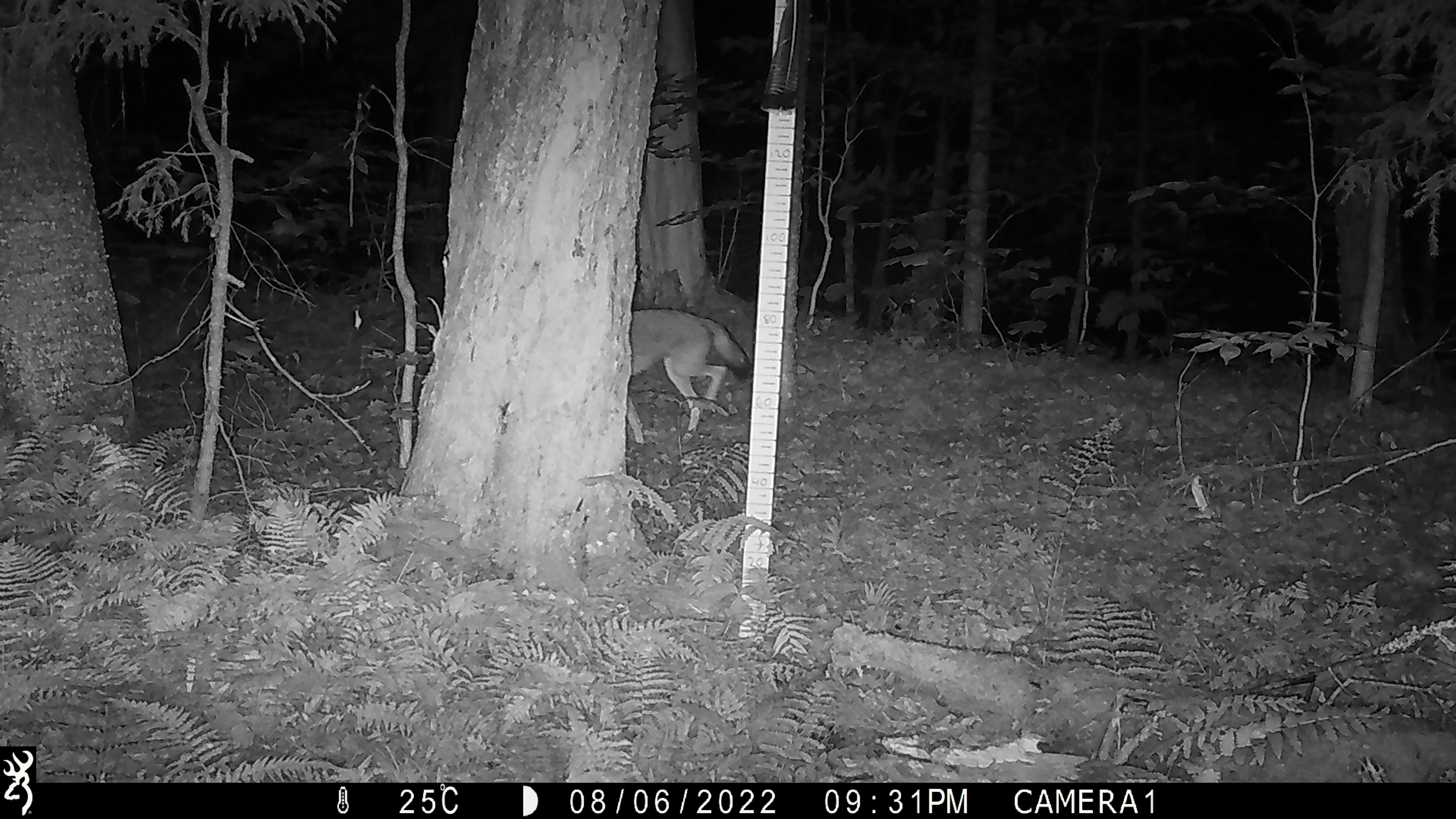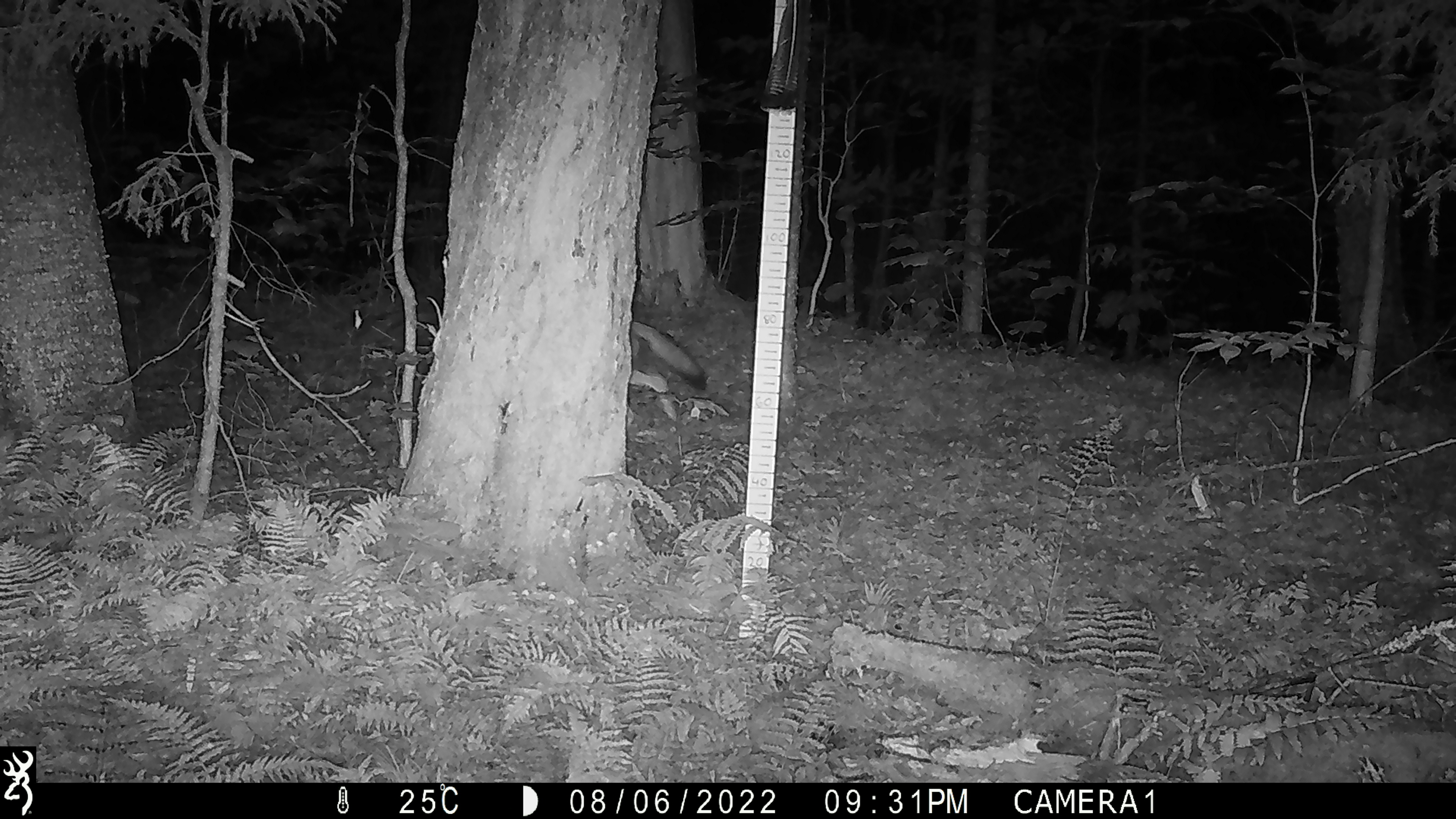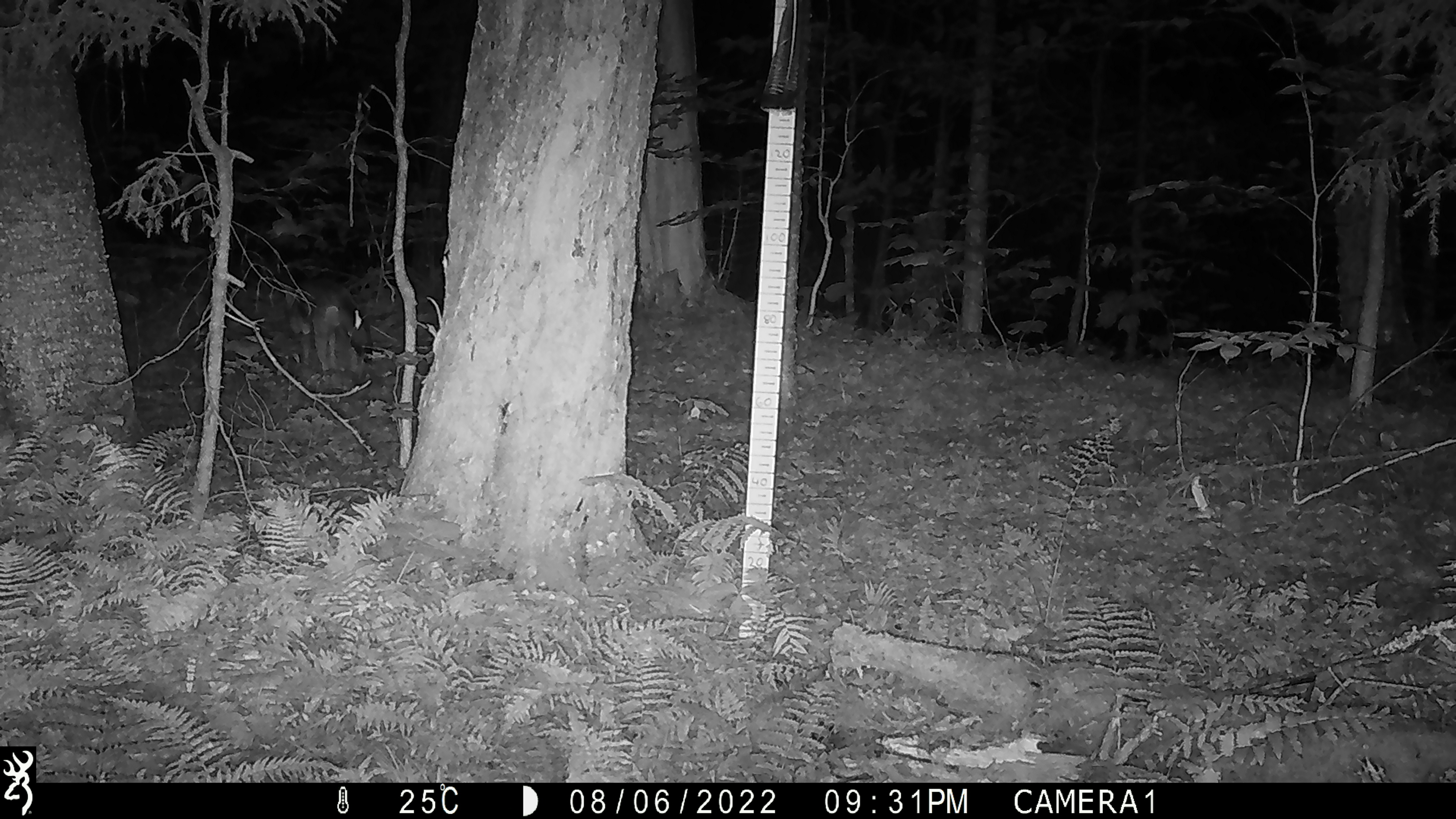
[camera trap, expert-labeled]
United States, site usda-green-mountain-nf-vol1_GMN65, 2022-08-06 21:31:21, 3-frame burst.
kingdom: Animalia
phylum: Chordata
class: Mammalia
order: Carnivora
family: Canidae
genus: Canis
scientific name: Canis latrans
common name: coyote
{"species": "coyote (Canis latrans)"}